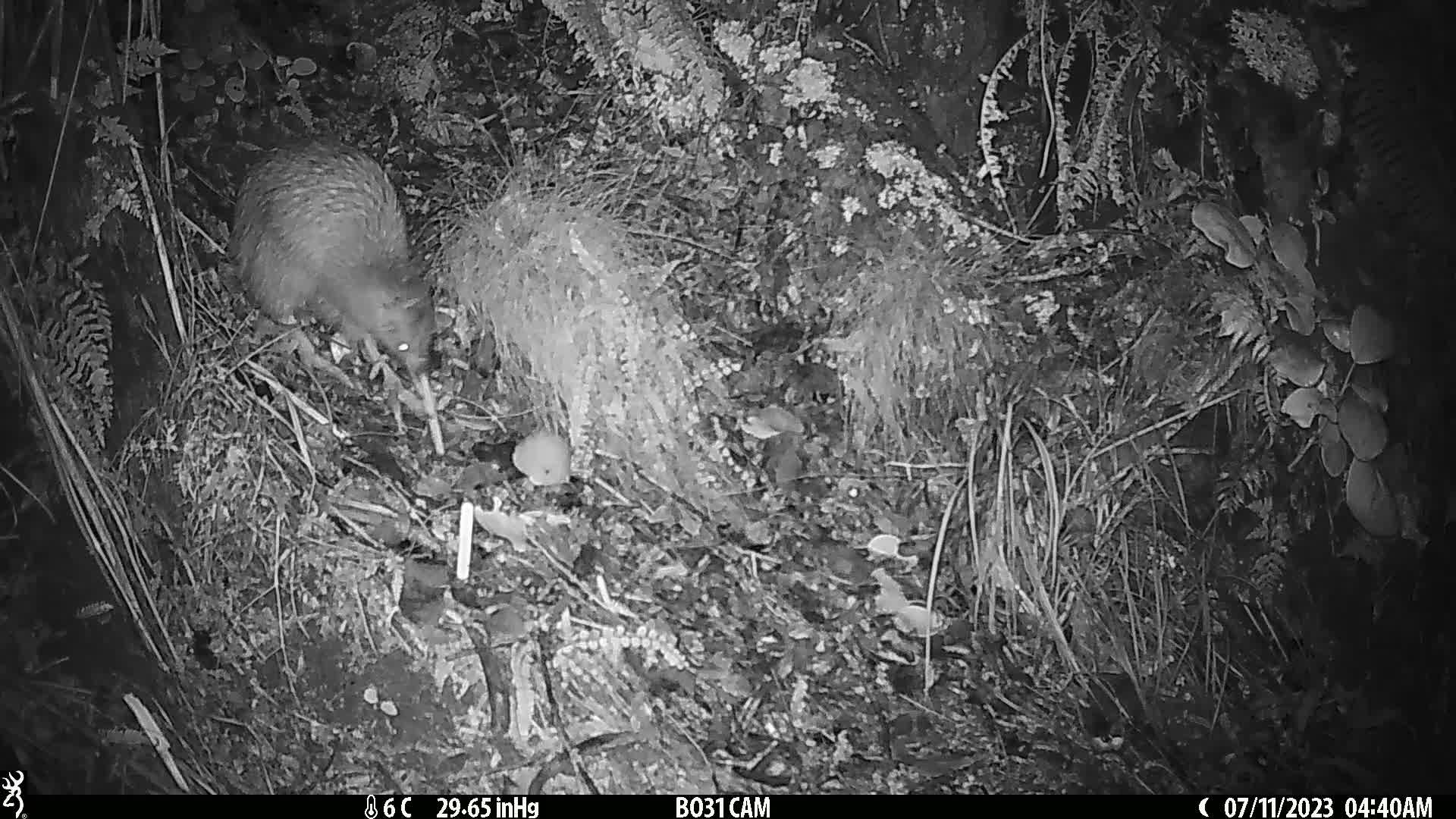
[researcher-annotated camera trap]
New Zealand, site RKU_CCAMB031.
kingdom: Animalia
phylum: Chordata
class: Aves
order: Apterygiformes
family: Apterygidae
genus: Apteryx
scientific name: Apteryx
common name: kiwi